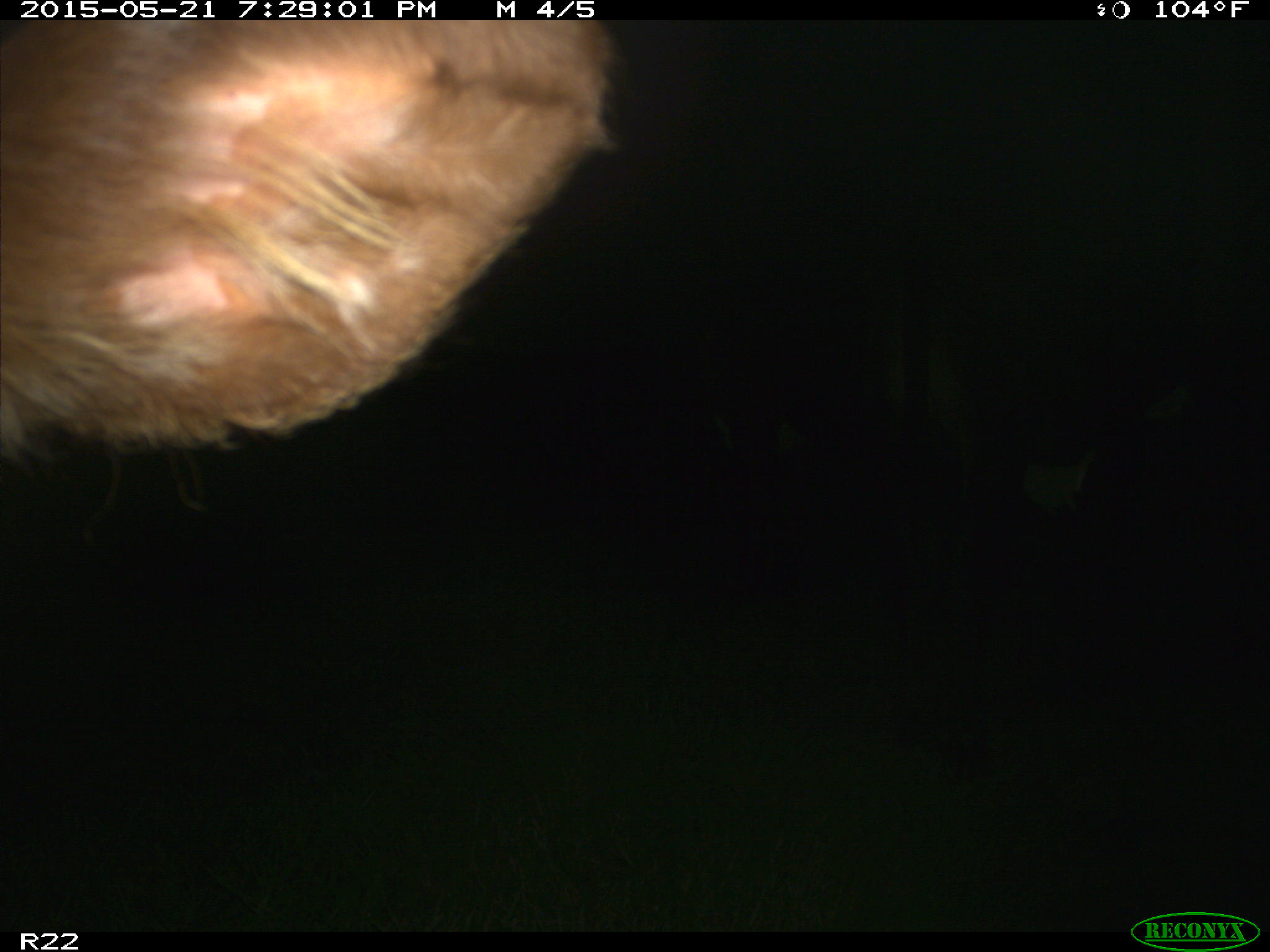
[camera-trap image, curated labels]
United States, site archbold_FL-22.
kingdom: Animalia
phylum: Chordata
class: Mammalia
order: Artiodactyla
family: Bovidae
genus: Bos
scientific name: Bos taurus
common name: domestic cow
Bos taurus (domestic cow).